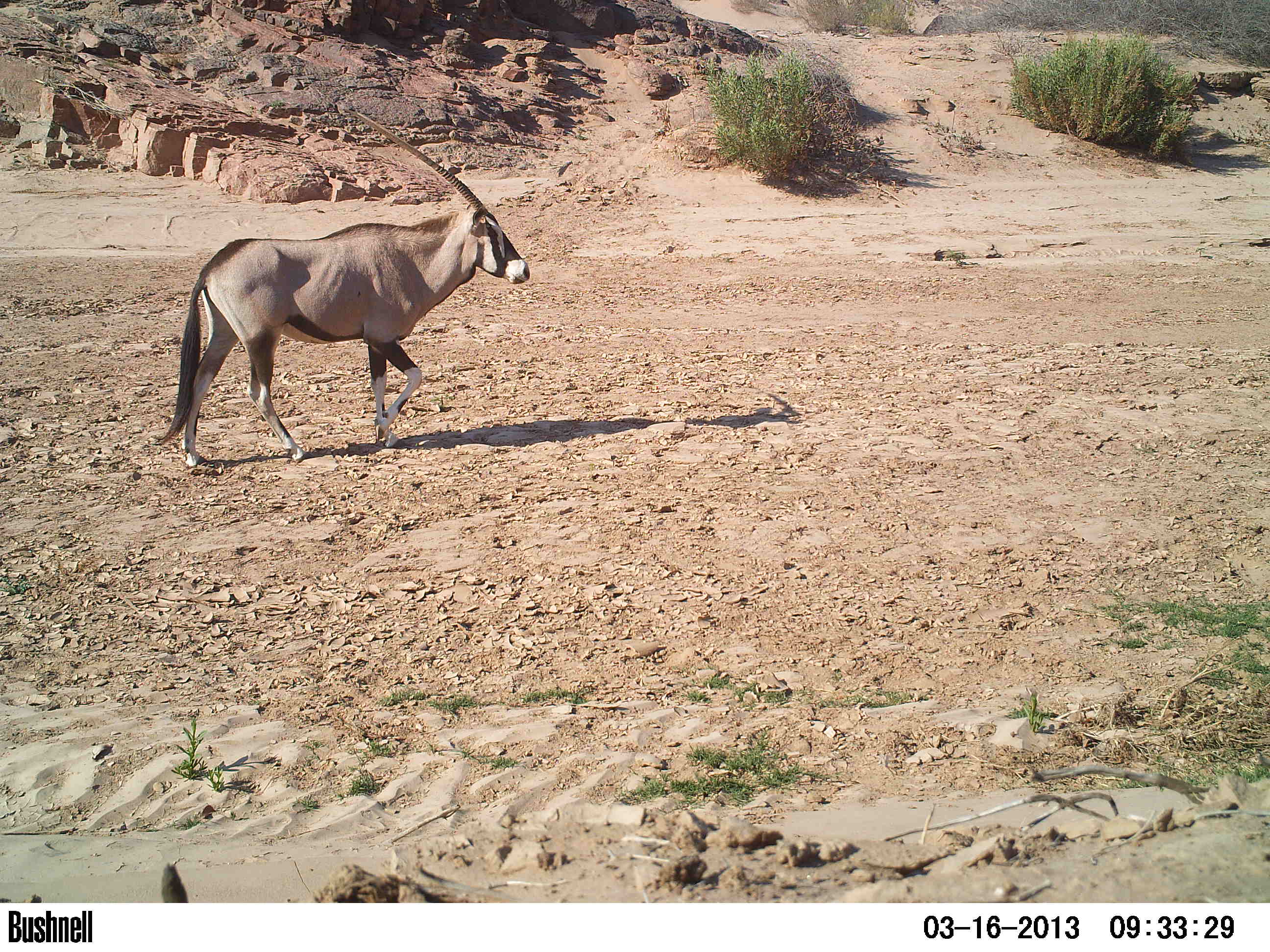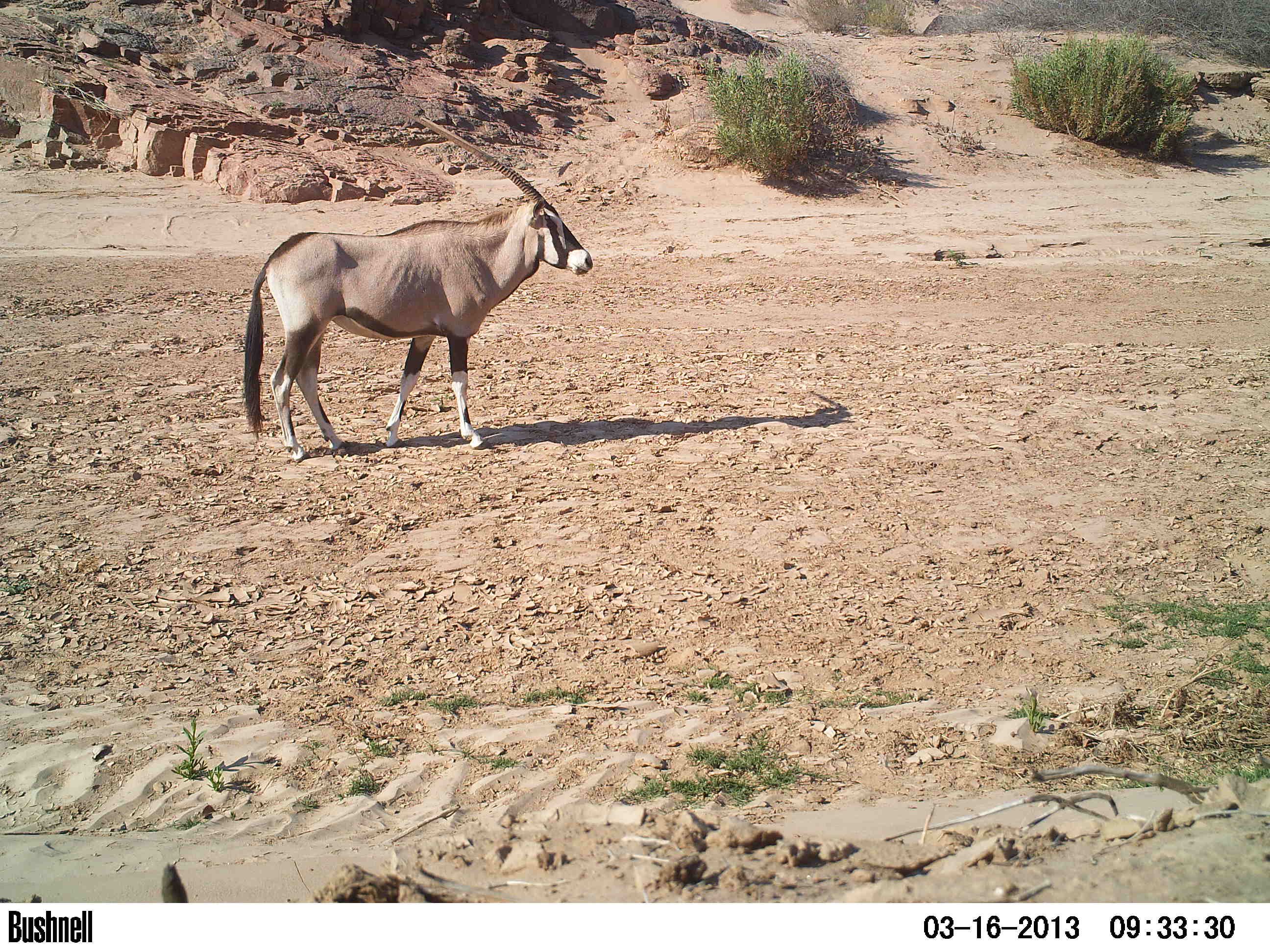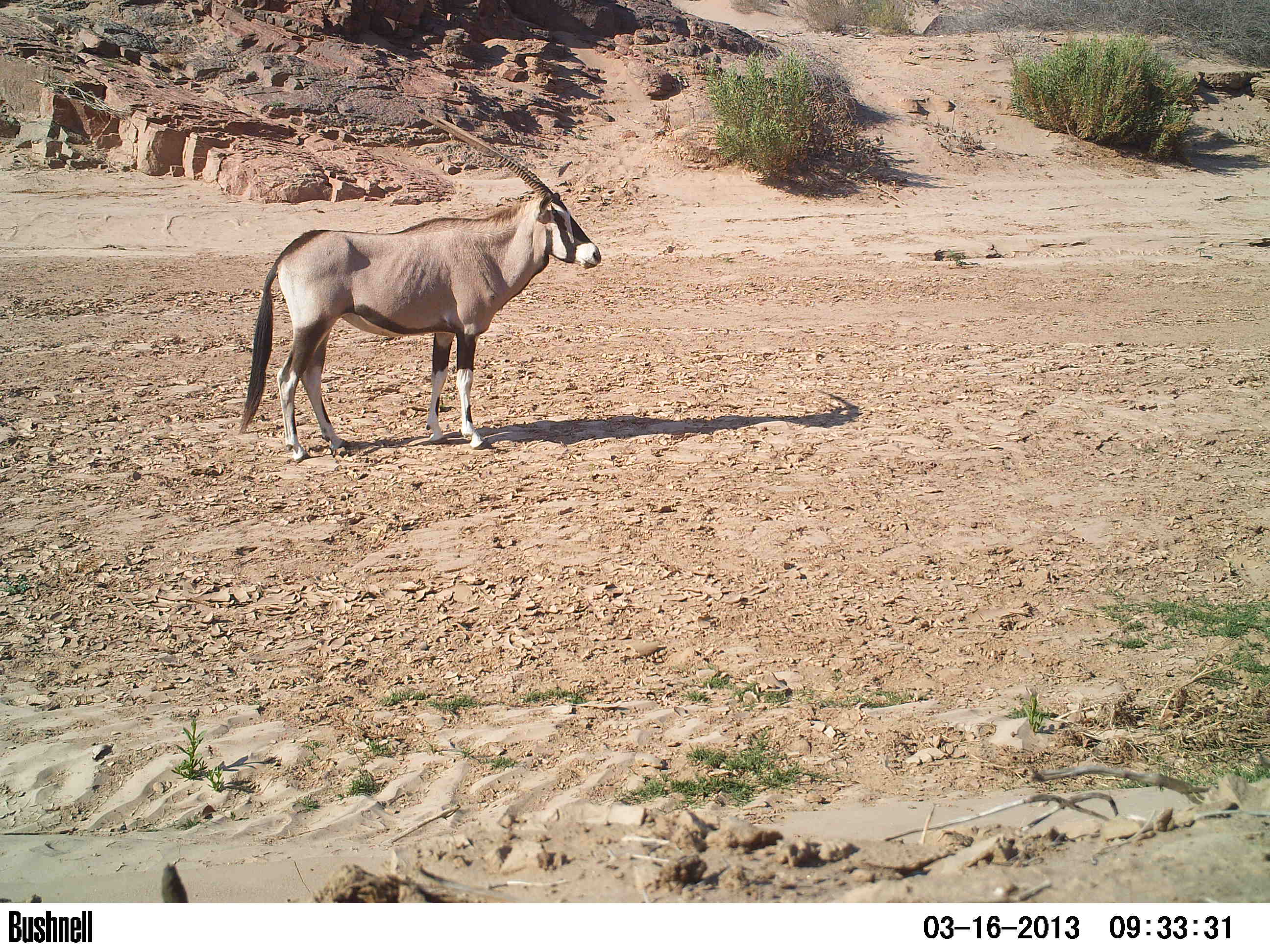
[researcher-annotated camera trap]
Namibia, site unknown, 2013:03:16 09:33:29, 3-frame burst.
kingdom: Animalia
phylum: Chordata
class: Mammalia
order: Artiodactyla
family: Bovidae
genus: Oryx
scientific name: Oryx gazella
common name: gemsbok